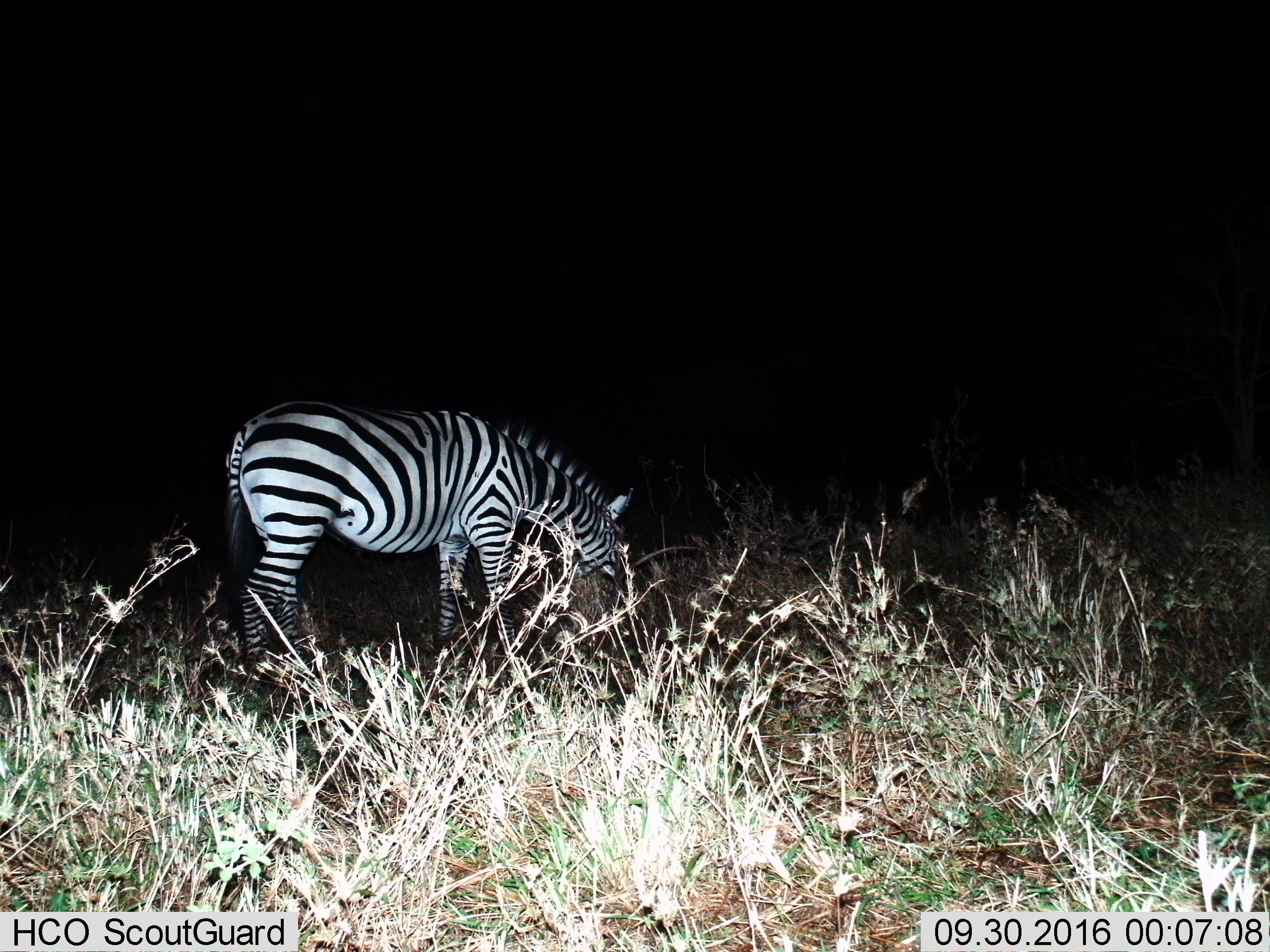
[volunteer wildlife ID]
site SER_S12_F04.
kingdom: Animalia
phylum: Chordata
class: Mammalia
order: Perissodactyla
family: Equidae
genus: Equus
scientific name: Equus quagga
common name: plains zebra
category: zebraplains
Zebraplains (plains zebra) (Equus quagga), count 1. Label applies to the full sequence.